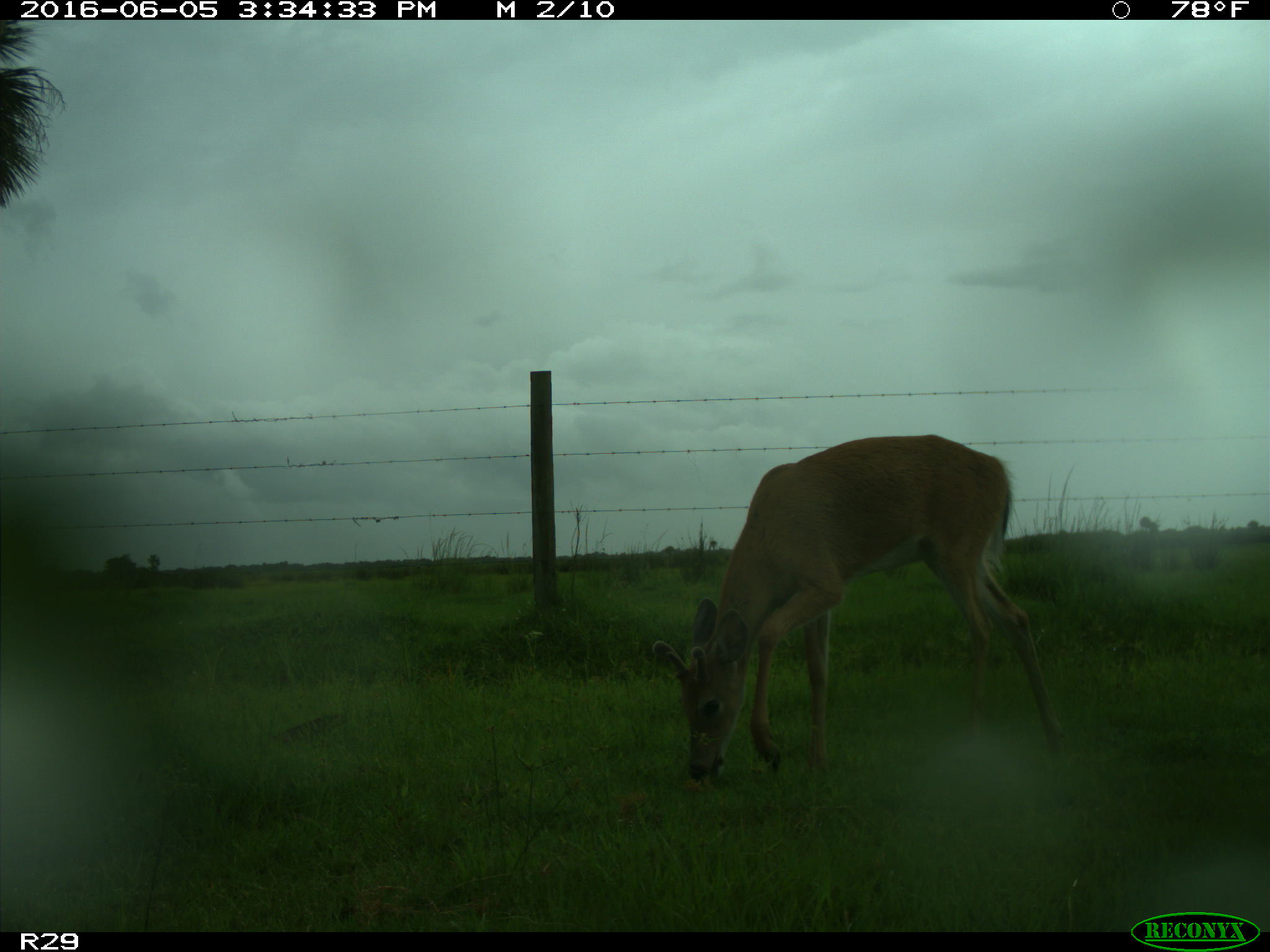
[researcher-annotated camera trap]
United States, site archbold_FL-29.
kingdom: Animalia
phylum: Chordata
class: Mammalia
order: Artiodactyla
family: Cervidae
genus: Odocoileus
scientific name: Odocoileus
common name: deer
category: unidentified deer